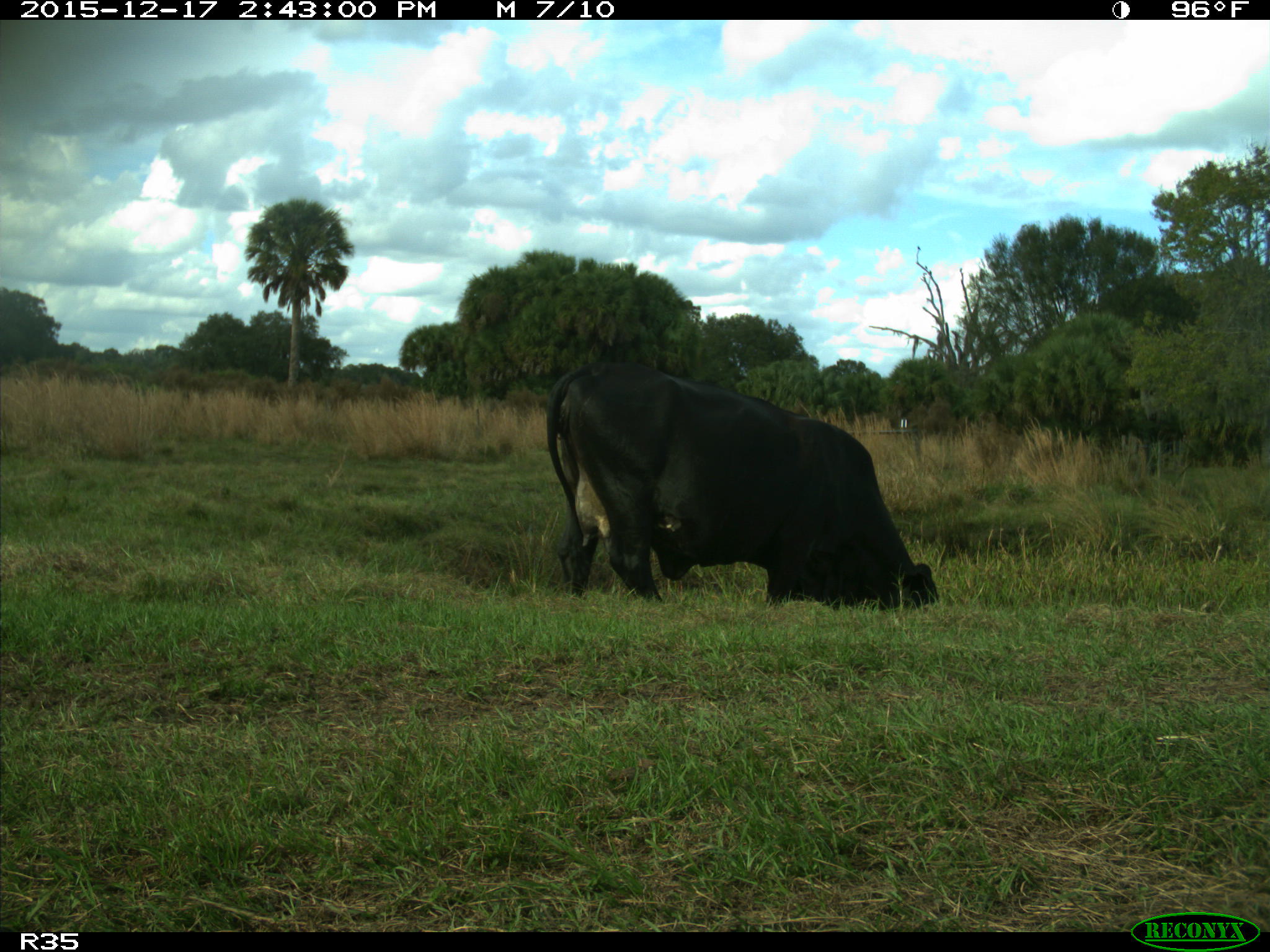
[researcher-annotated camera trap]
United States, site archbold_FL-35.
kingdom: Animalia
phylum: Chordata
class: Mammalia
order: Artiodactyla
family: Bovidae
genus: Bos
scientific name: Bos taurus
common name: domestic cow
Bos taurus (domestic cow).